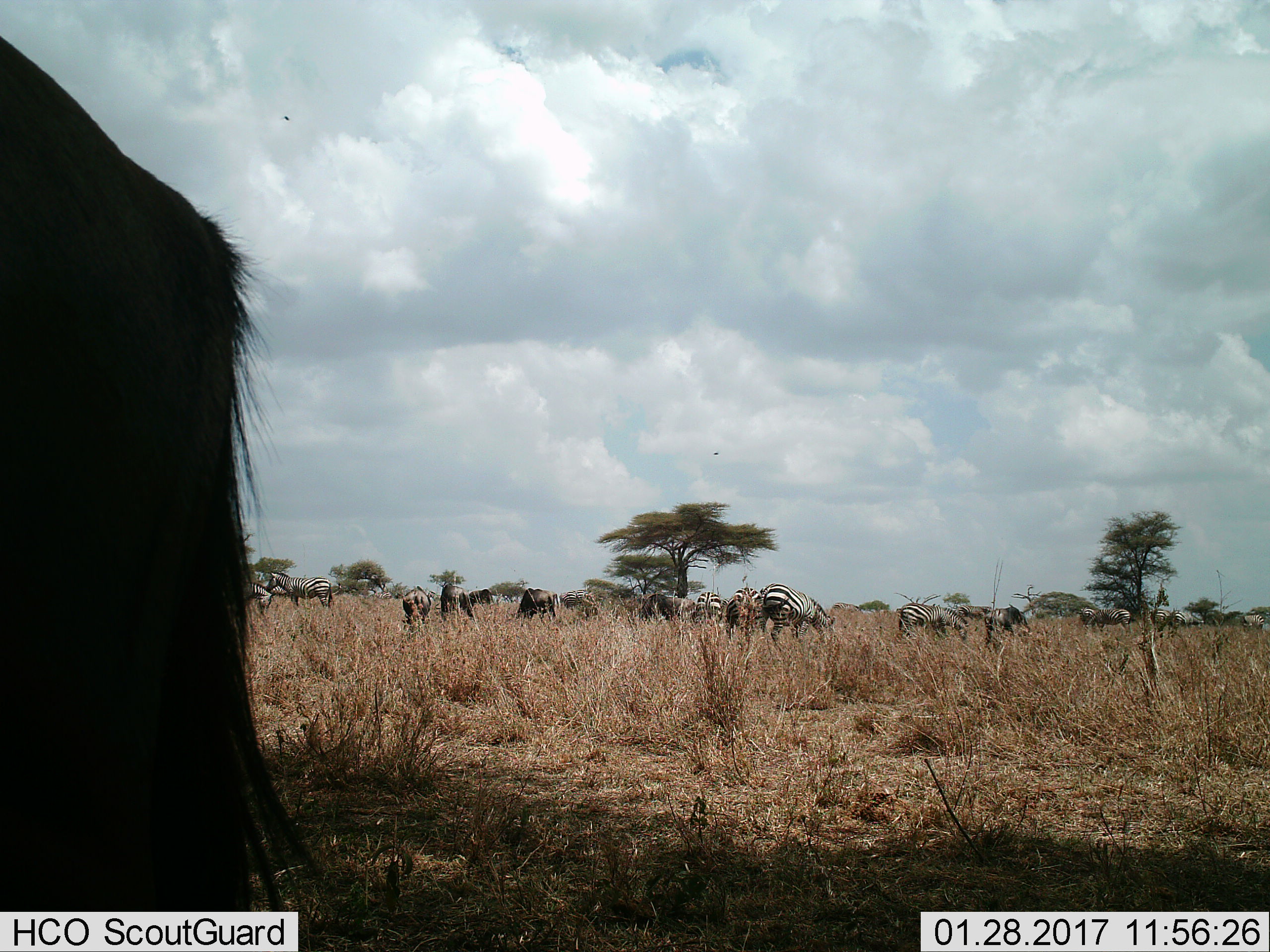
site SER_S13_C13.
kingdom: Animalia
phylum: Chordata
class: Mammalia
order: Artiodactyla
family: Bovidae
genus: Connochaetes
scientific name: Connochaetes taurinus taurinus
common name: blue wildebeest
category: wildebeestblue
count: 6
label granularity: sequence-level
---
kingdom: Animalia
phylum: Chordata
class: Mammalia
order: Perissodactyla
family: Equidae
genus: Equus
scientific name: Equus quagga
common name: plains zebra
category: zebraplains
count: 11-50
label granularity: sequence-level